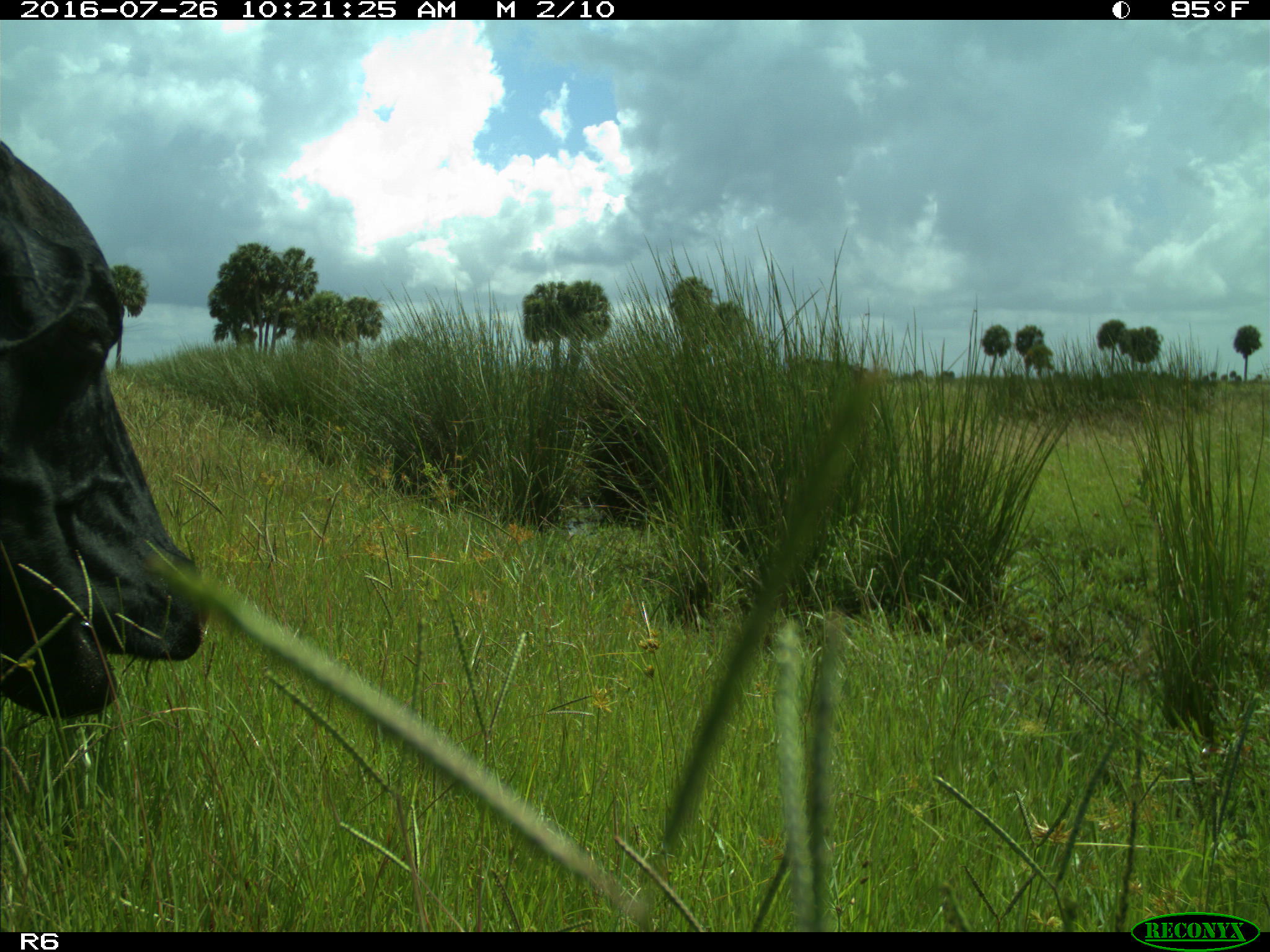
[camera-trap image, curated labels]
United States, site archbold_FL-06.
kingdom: Animalia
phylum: Chordata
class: Mammalia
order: Artiodactyla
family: Bovidae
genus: Bos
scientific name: Bos taurus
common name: domestic cow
Bos taurus (domestic cow).